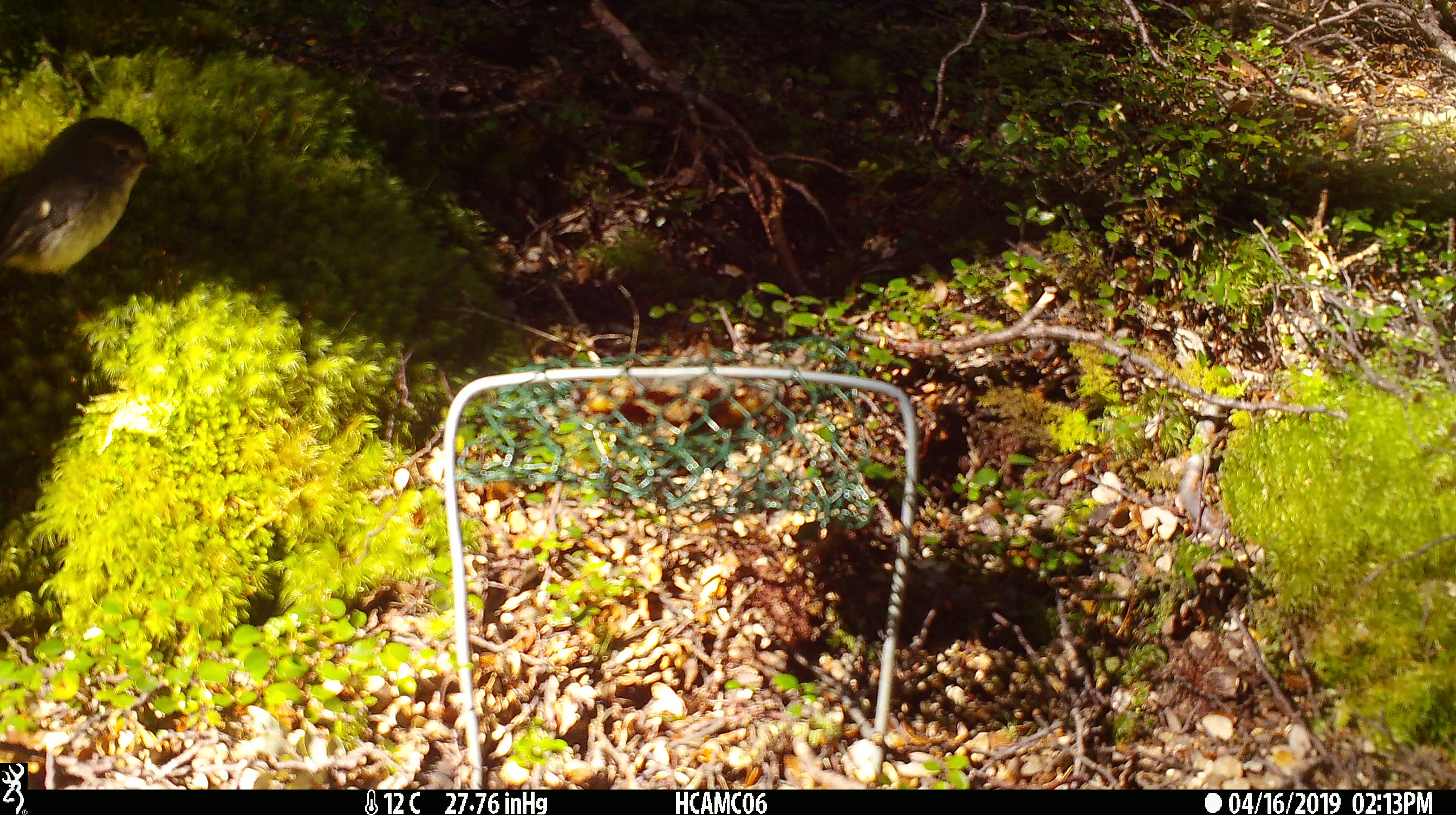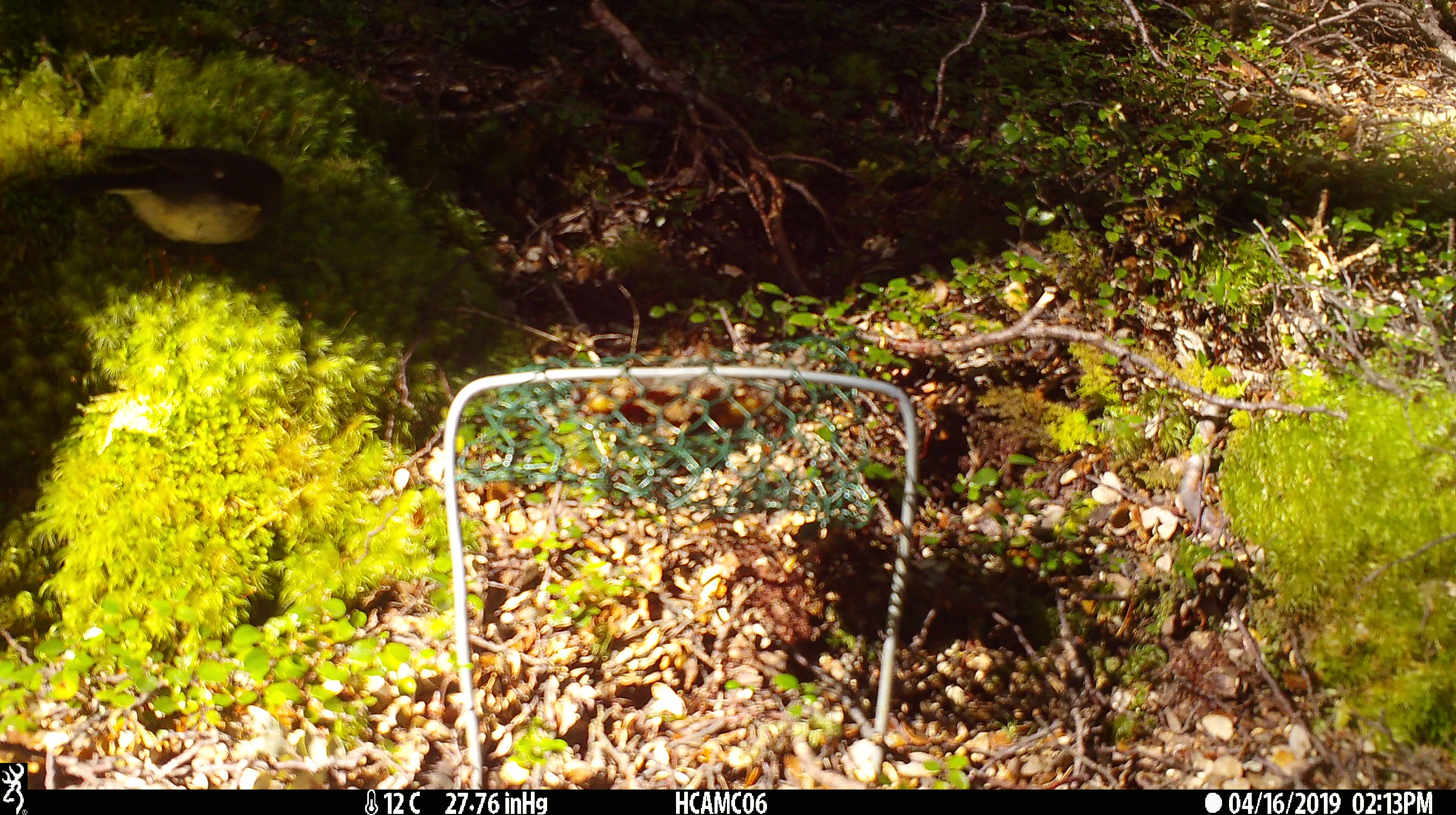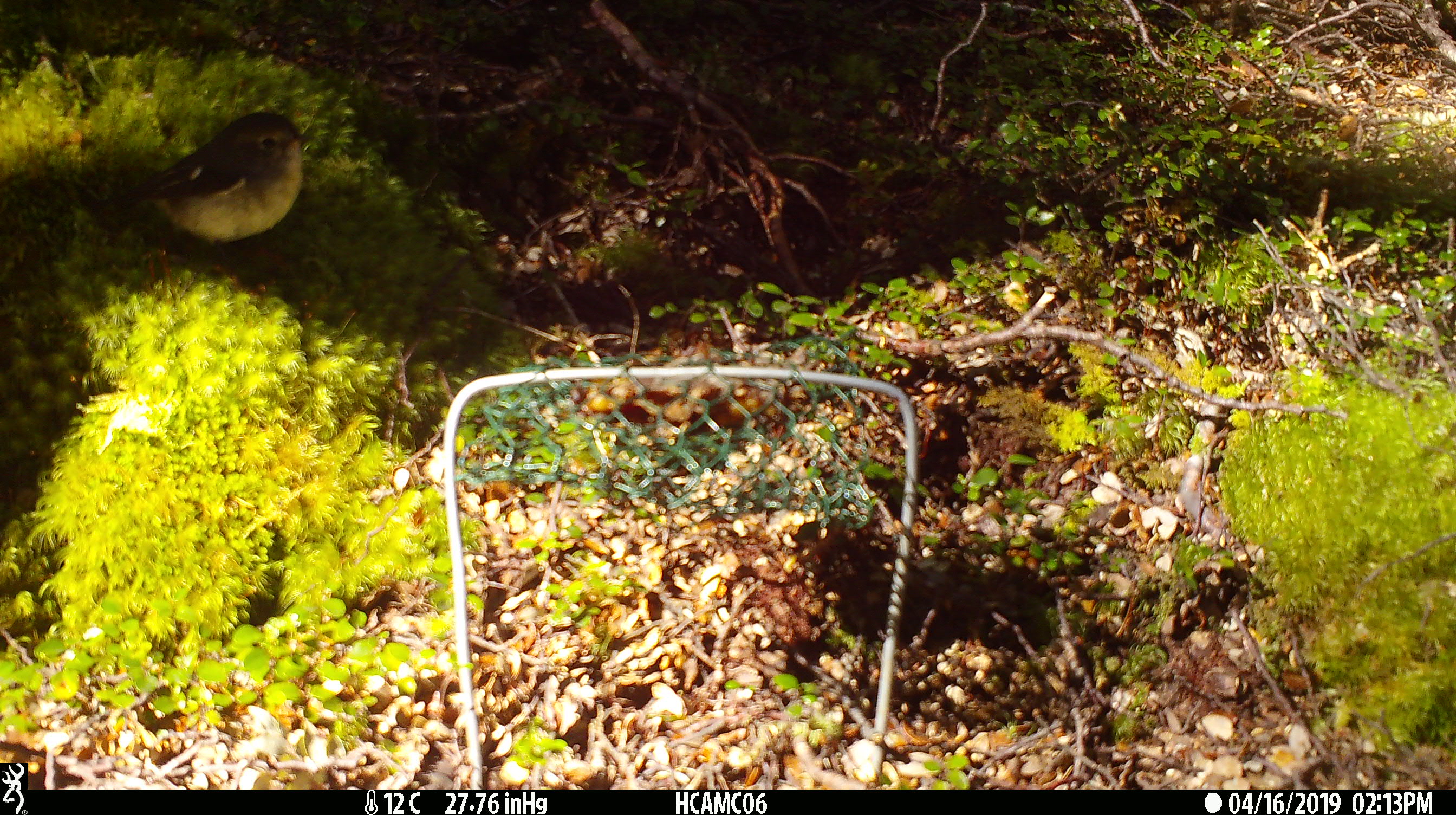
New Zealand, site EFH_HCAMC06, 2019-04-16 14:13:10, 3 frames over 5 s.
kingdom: Animalia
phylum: Chordata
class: Aves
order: Passeriformes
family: Petroicidae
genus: Petroica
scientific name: Petroica macrocephala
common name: tomtit